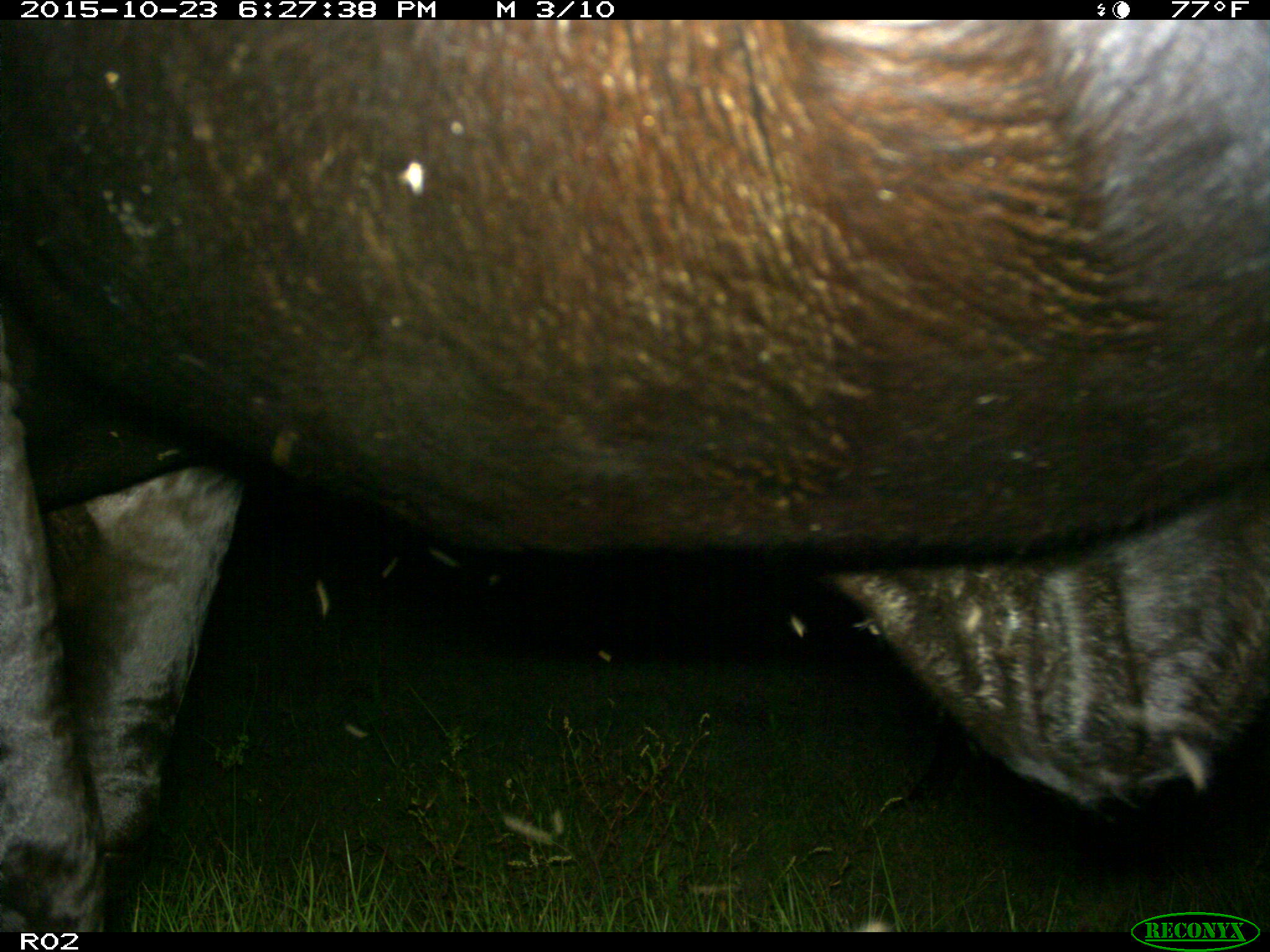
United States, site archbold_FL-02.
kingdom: Animalia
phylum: Chordata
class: Mammalia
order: Artiodactyla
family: Bovidae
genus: Bos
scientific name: Bos taurus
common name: domestic cow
Bos taurus (domestic cow).